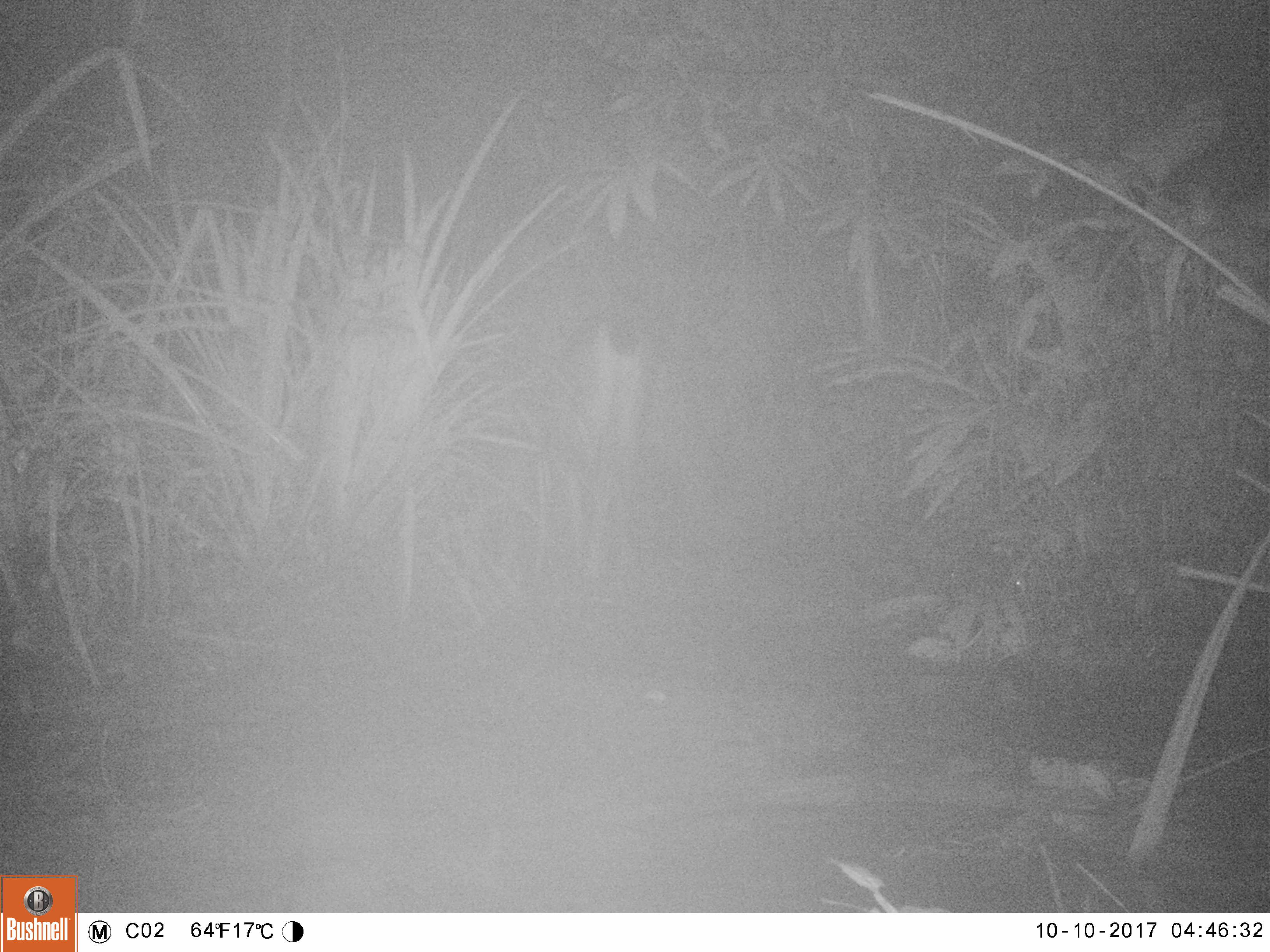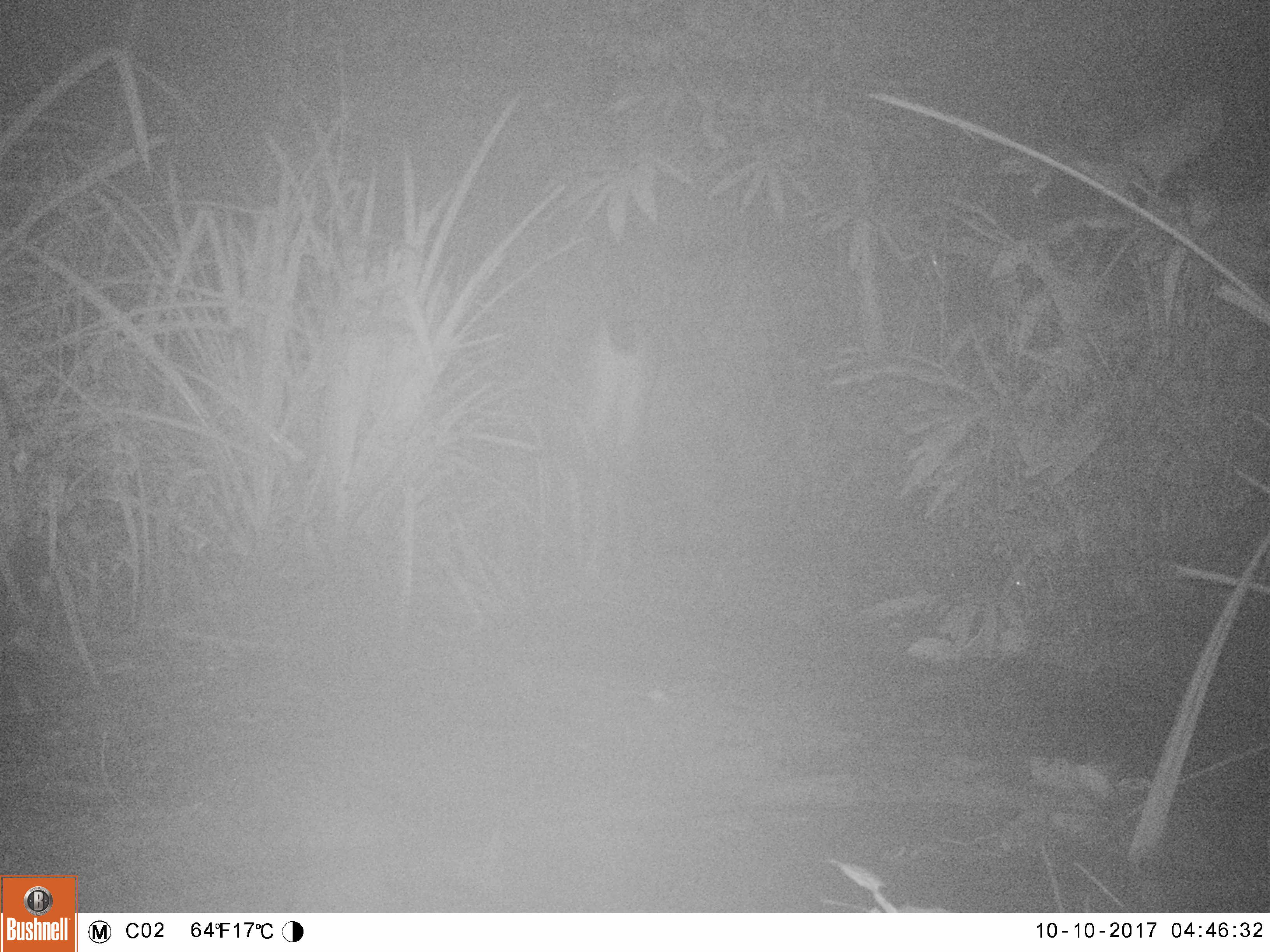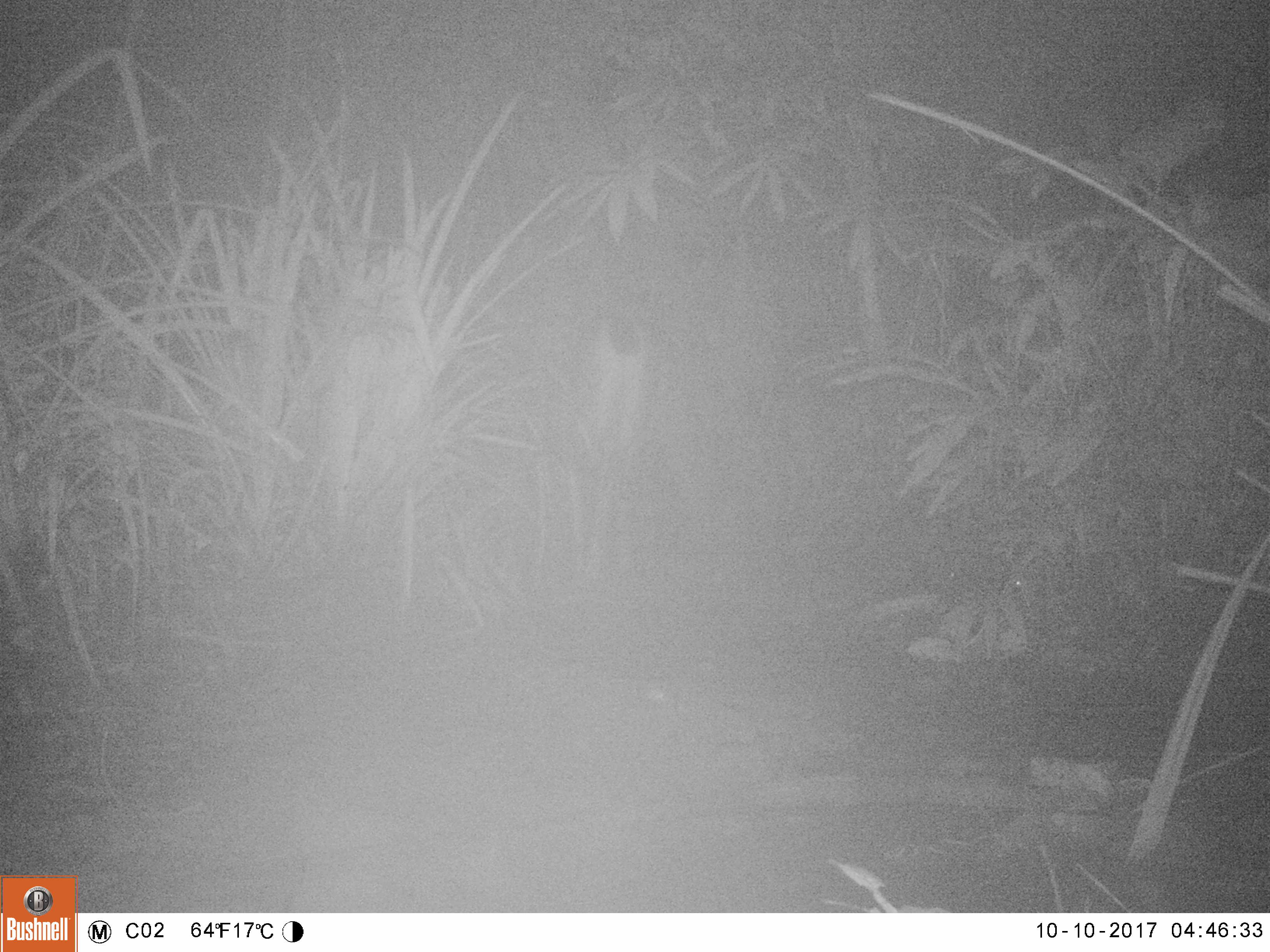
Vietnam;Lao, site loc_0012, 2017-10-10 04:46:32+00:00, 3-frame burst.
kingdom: Animalia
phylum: Chordata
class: Mammalia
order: Artiodactyla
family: Cervidae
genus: Rusa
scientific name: Rusa unicolor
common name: sambar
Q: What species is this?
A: Sambar (Rusa unicolor).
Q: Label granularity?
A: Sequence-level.